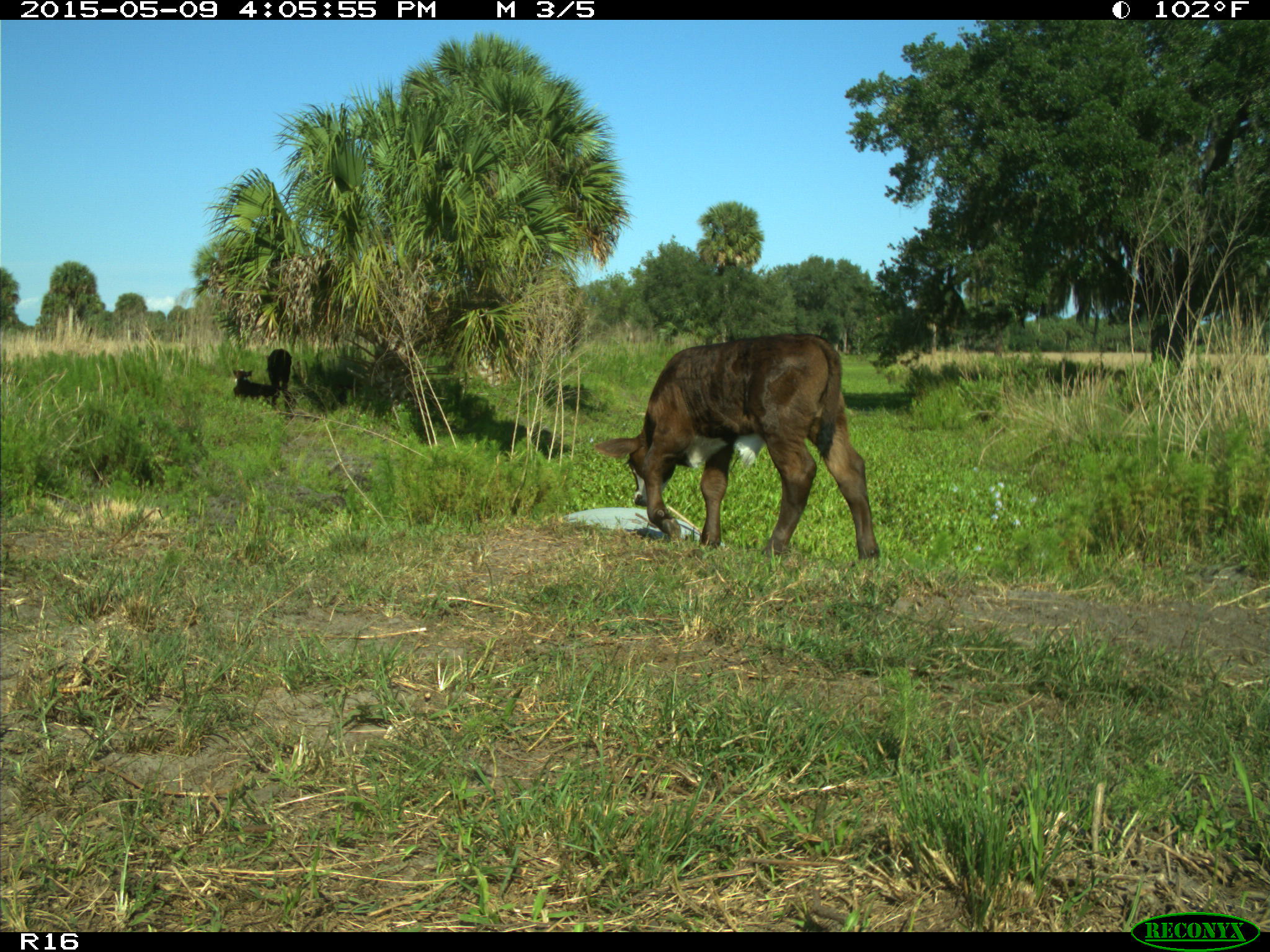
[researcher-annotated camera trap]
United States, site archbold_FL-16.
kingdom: Animalia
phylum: Chordata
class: Mammalia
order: Artiodactyla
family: Bovidae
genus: Bos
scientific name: Bos taurus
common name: domestic cow